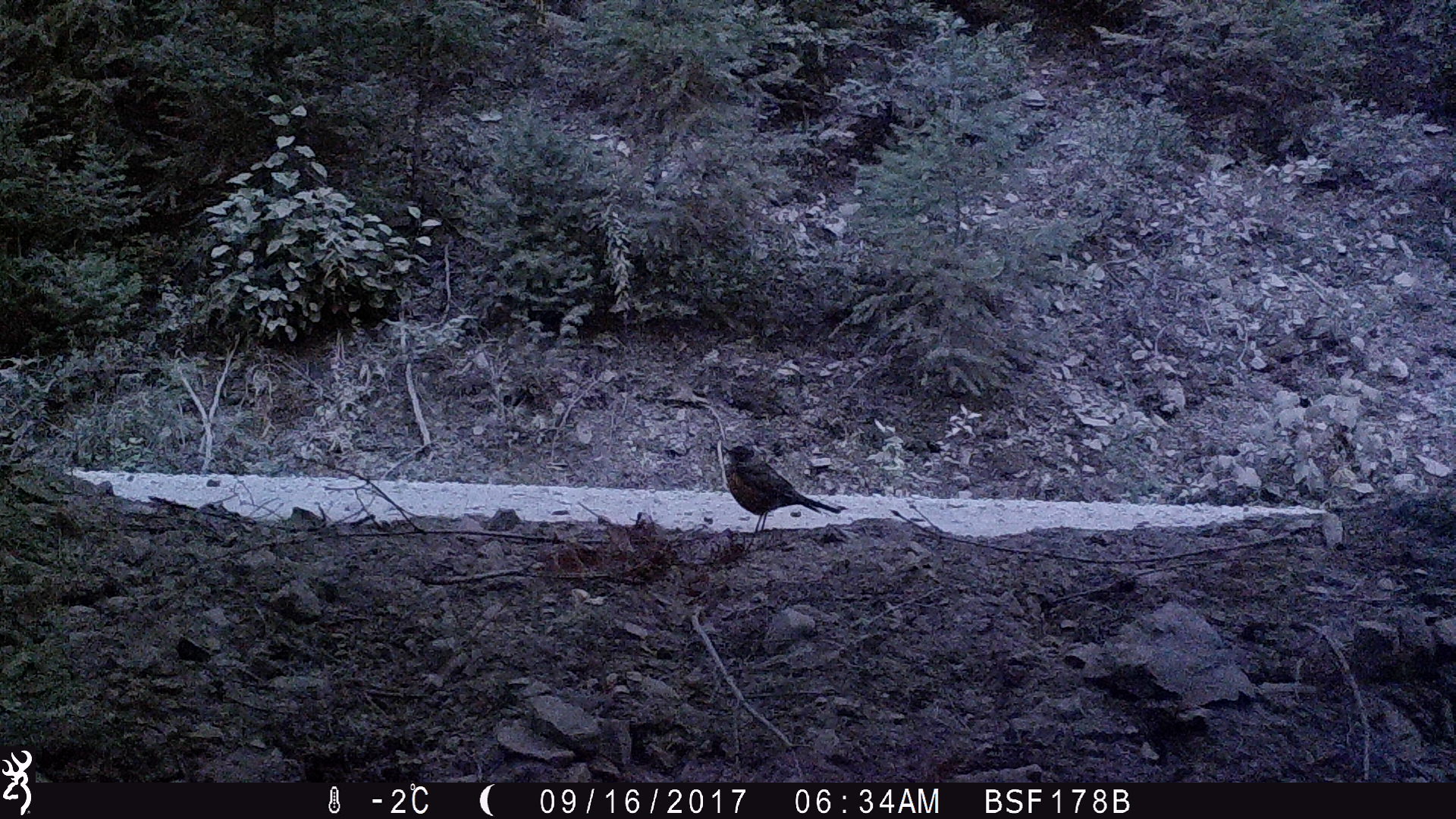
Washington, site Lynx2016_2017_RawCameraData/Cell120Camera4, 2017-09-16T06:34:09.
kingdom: Animalia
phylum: Chordata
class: Aves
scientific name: Aves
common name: birds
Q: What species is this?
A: Aves (birds).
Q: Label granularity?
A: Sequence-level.